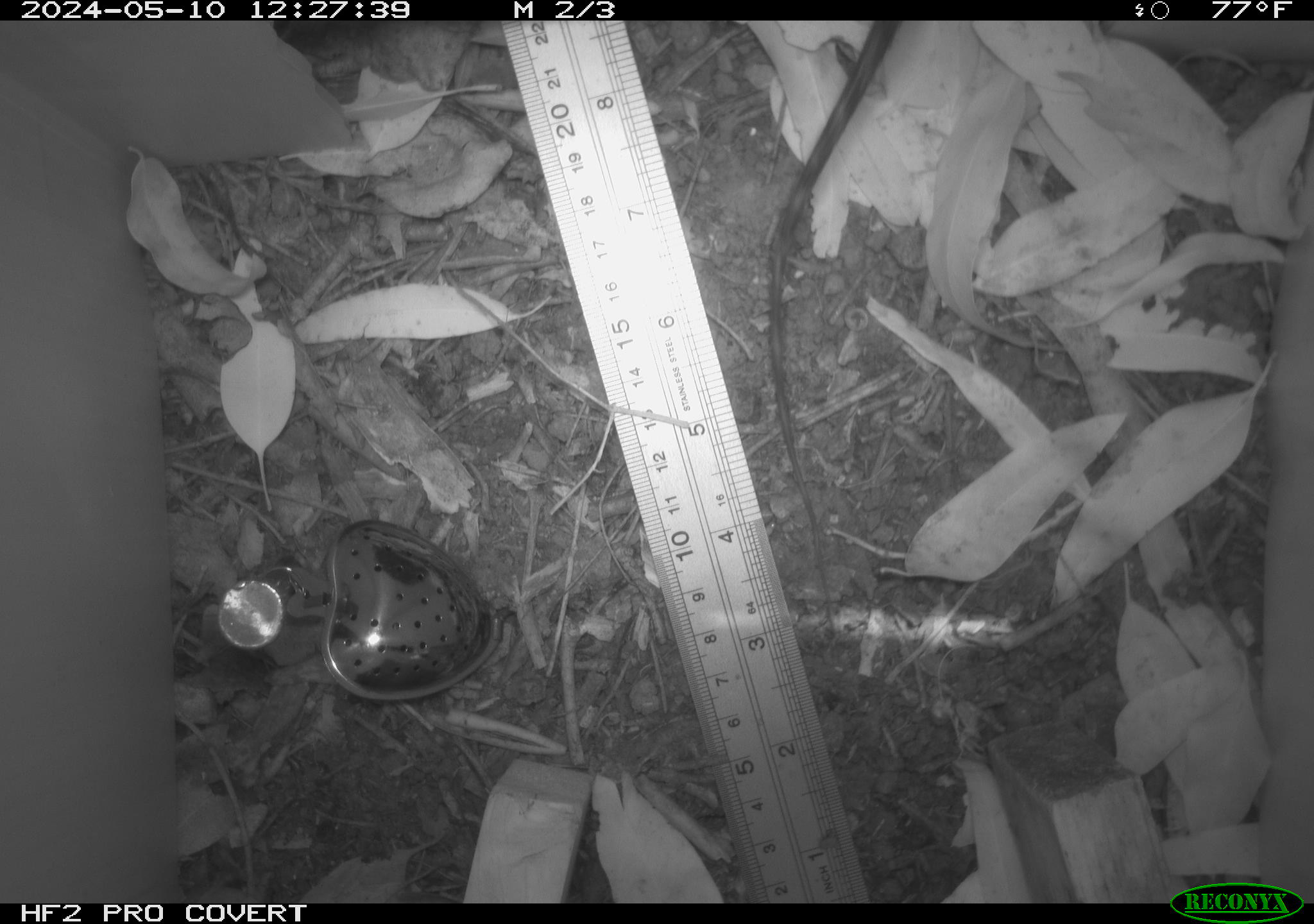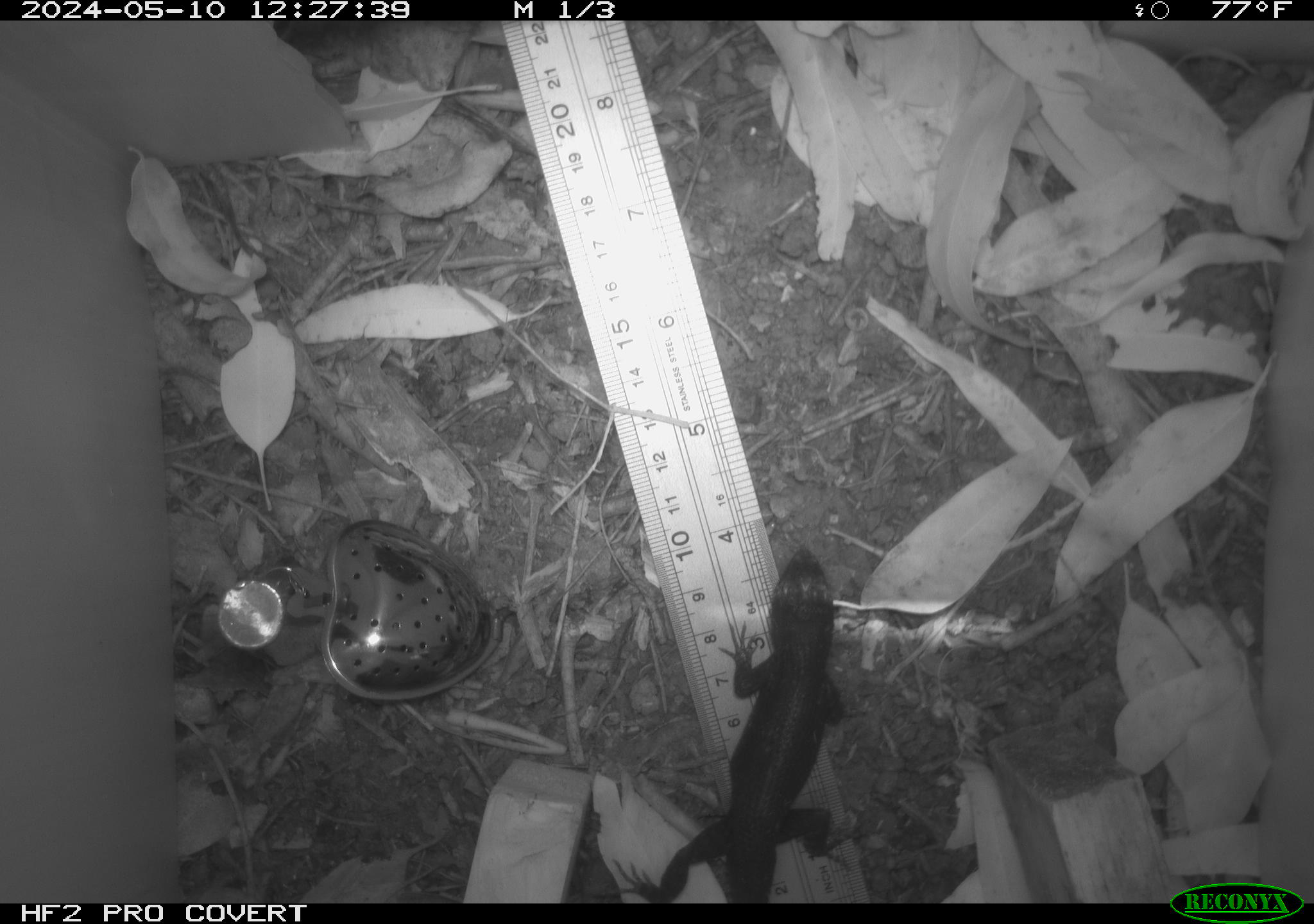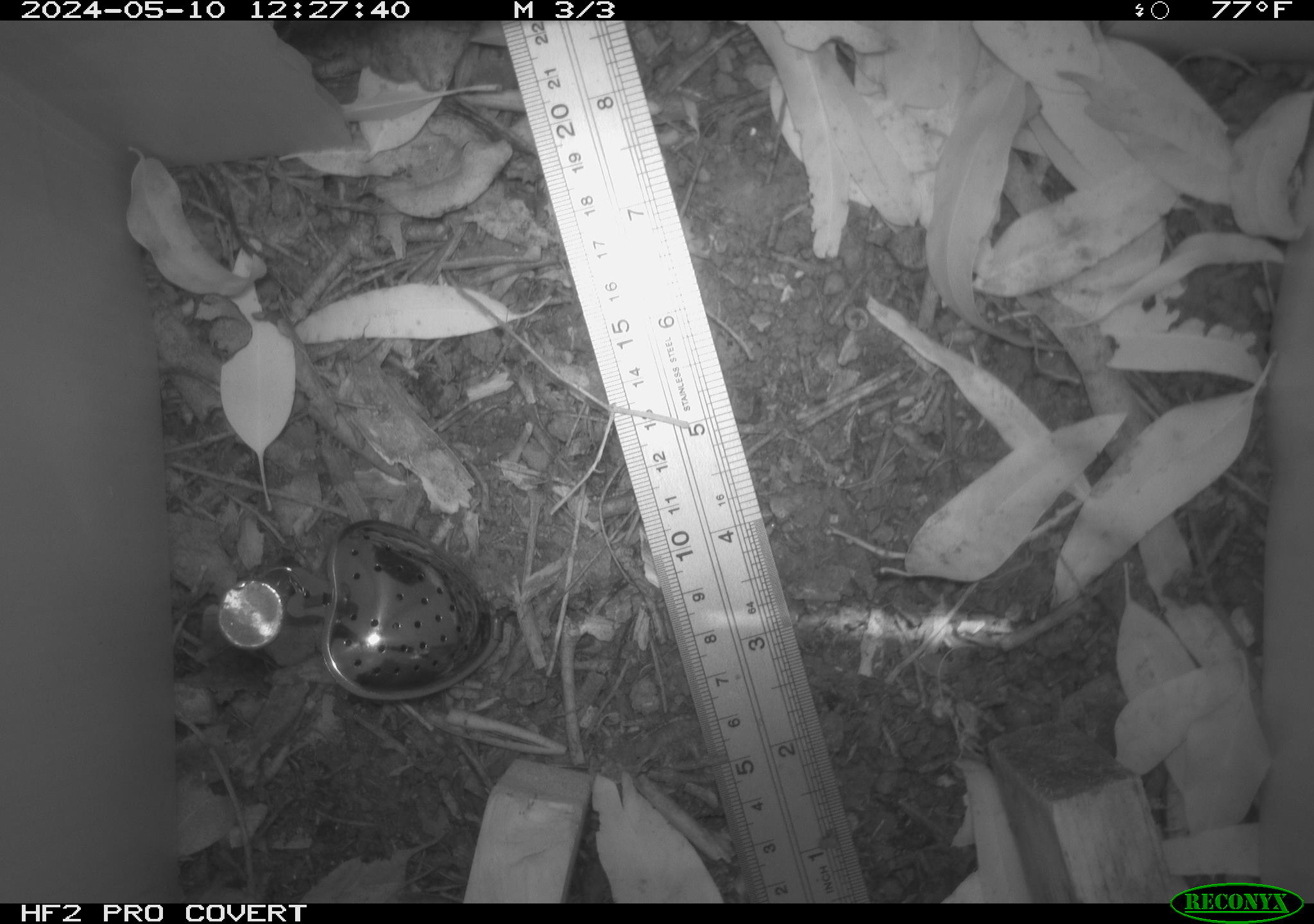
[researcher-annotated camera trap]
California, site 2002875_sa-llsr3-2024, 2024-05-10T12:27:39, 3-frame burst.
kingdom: Animalia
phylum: Chordata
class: Reptilia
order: Squamata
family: Phrynosomatidae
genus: Sceloporus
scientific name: Sceloporus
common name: spiny lizards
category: sceloporus species